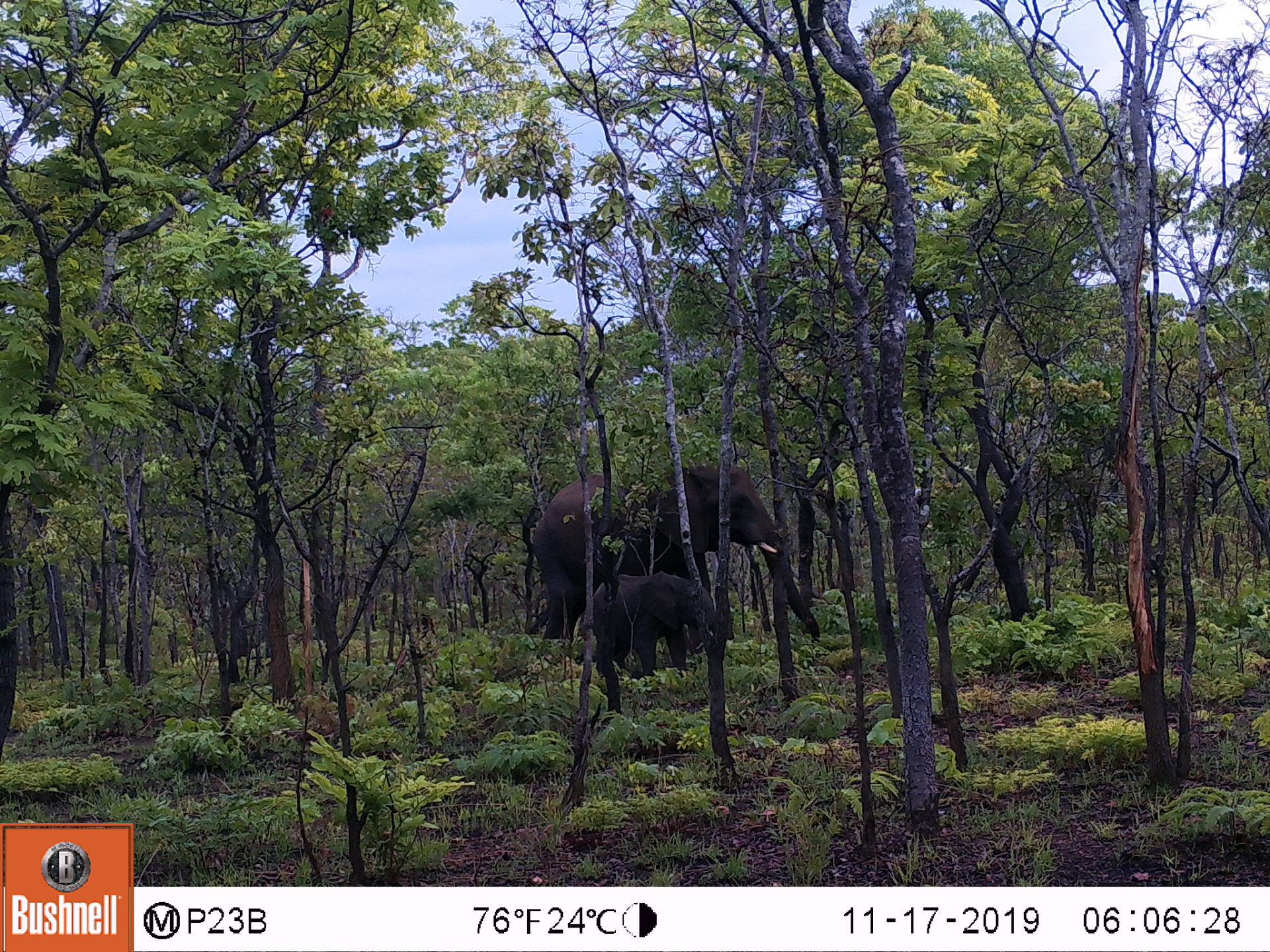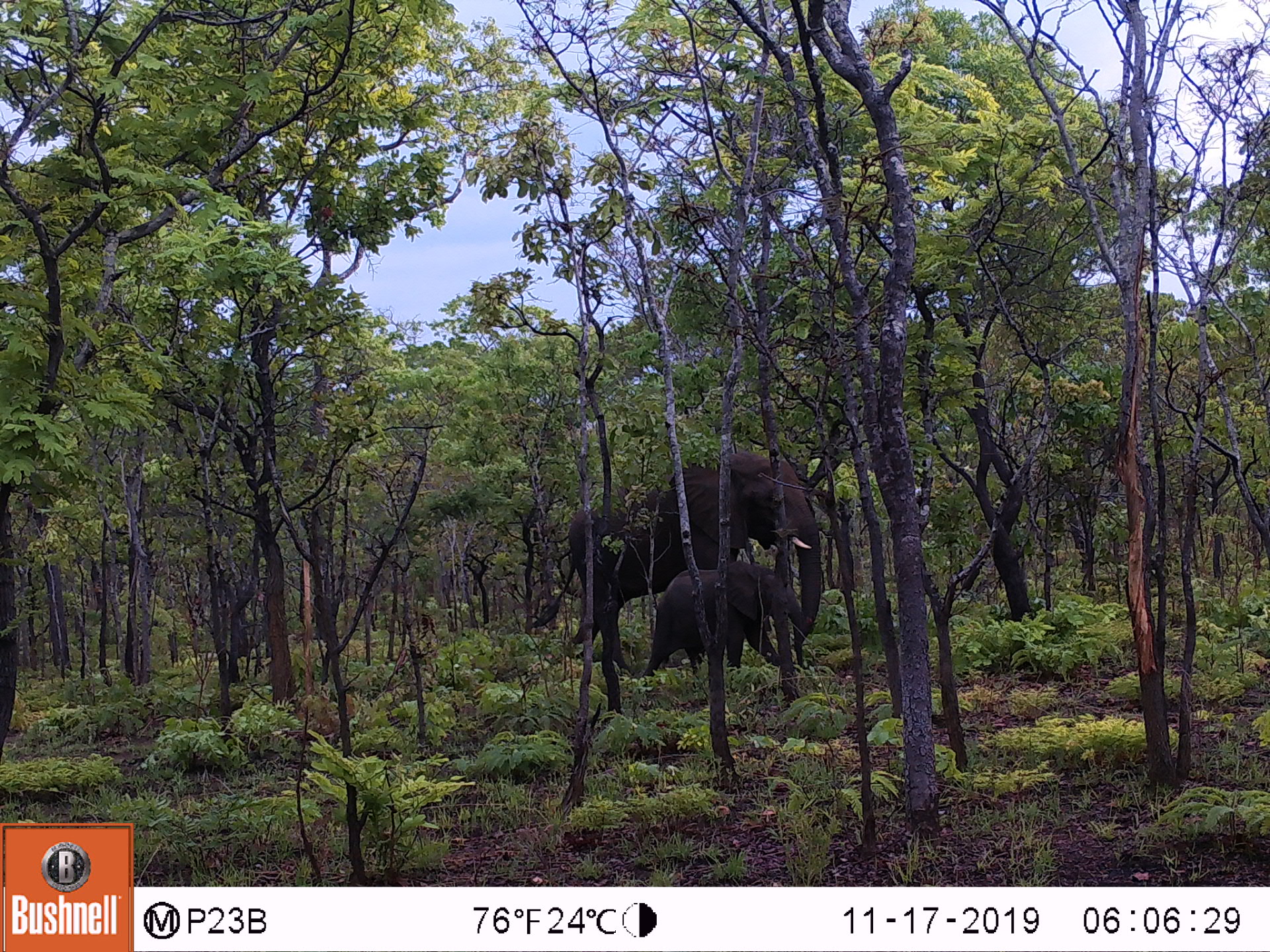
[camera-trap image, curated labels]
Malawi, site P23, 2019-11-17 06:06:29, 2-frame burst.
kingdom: Animalia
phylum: Chordata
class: Mammalia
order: Proboscidea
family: Elephantidae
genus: Loxodonta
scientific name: Loxodonta africana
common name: african savanna elephant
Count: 1.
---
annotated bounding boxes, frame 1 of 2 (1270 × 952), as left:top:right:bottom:
african savanna elephant: 529:466:811:639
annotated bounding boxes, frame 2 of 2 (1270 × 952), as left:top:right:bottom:
african savanna elephant: 556:436:824:644